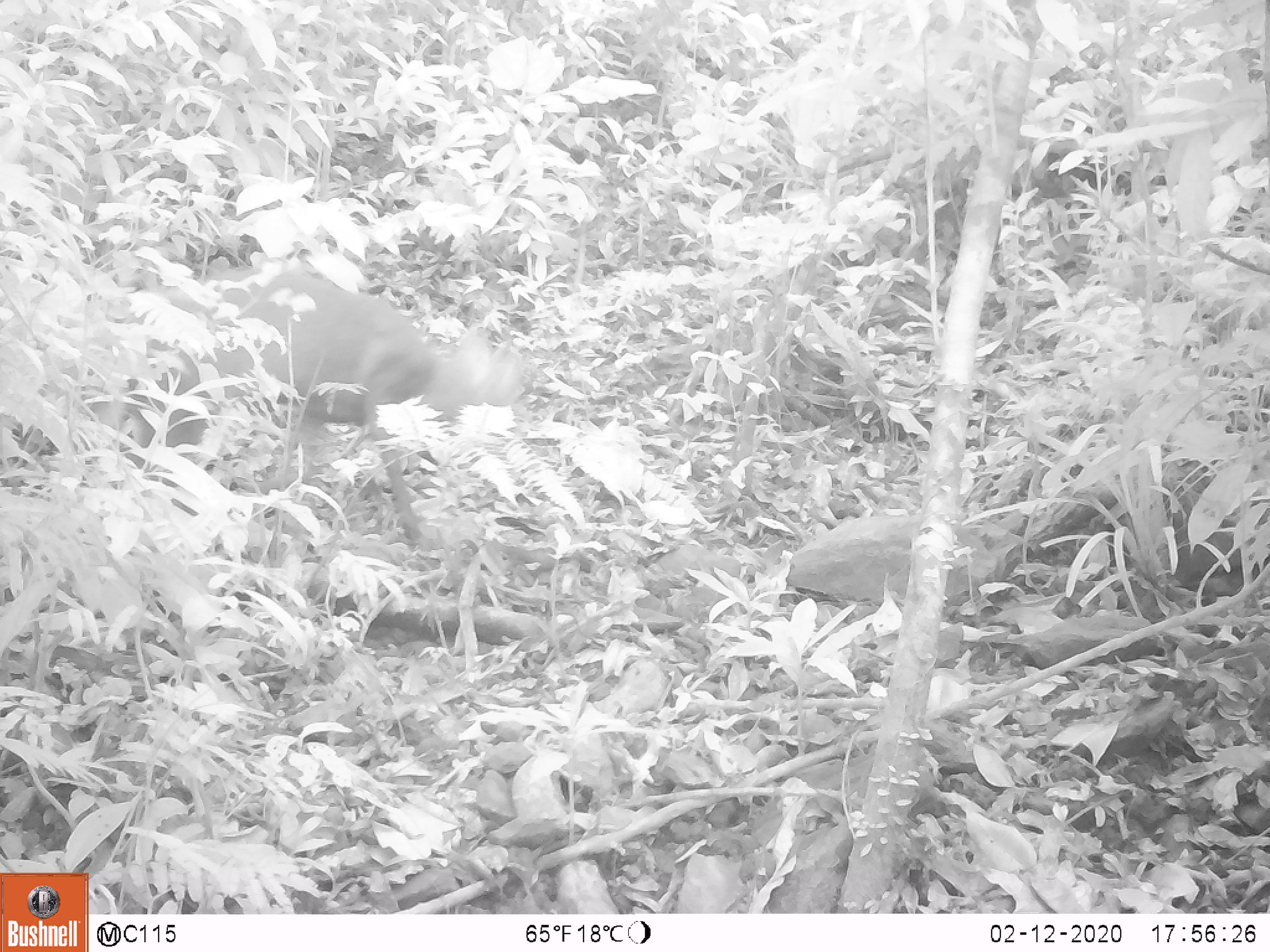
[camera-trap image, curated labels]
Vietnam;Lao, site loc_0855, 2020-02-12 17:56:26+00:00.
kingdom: Animalia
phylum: Chordata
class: Mammalia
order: Artiodactyla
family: Cervidae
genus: Muntiacus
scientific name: Muntiacus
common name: muntjacs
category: unidentified muntjac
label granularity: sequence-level